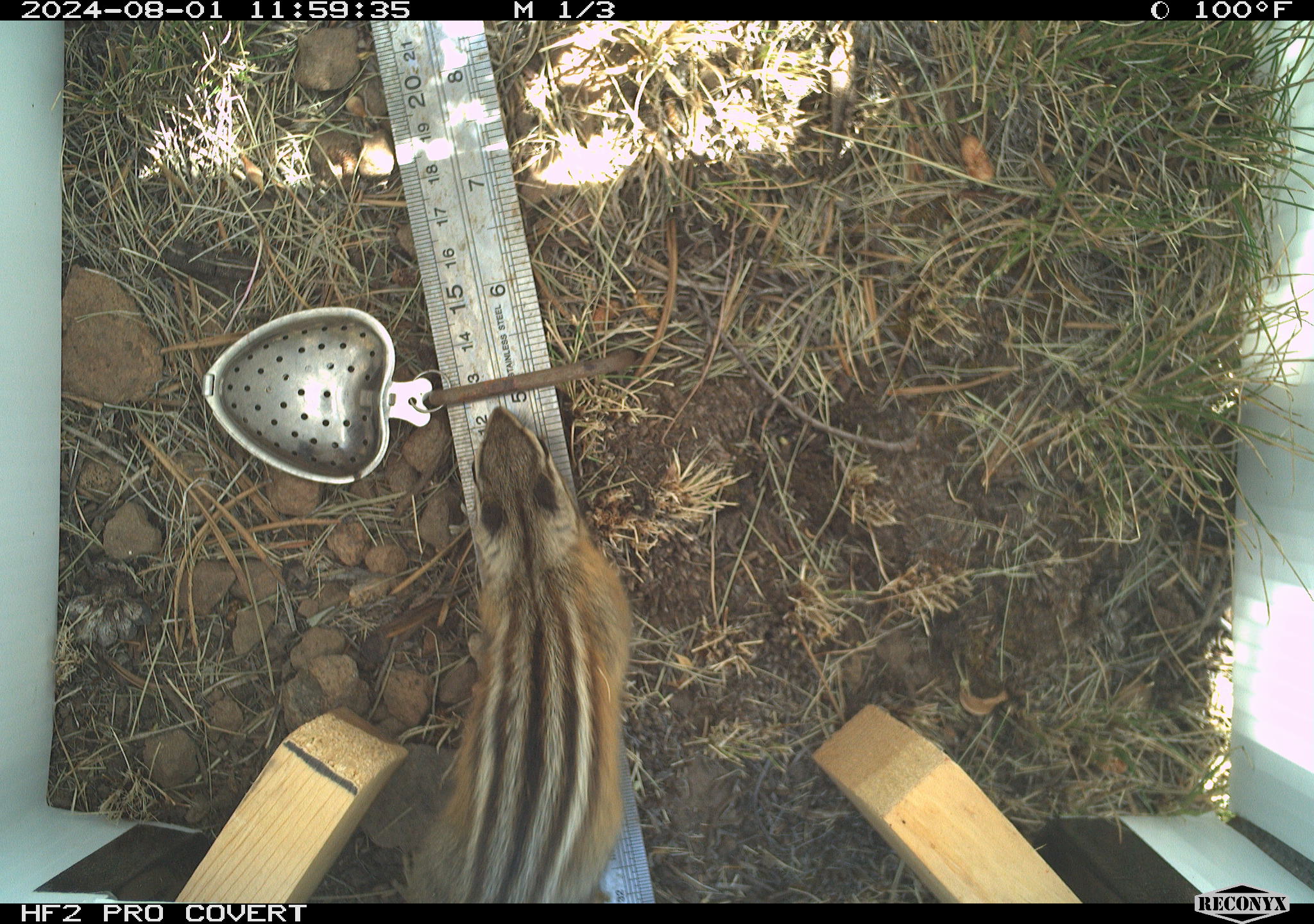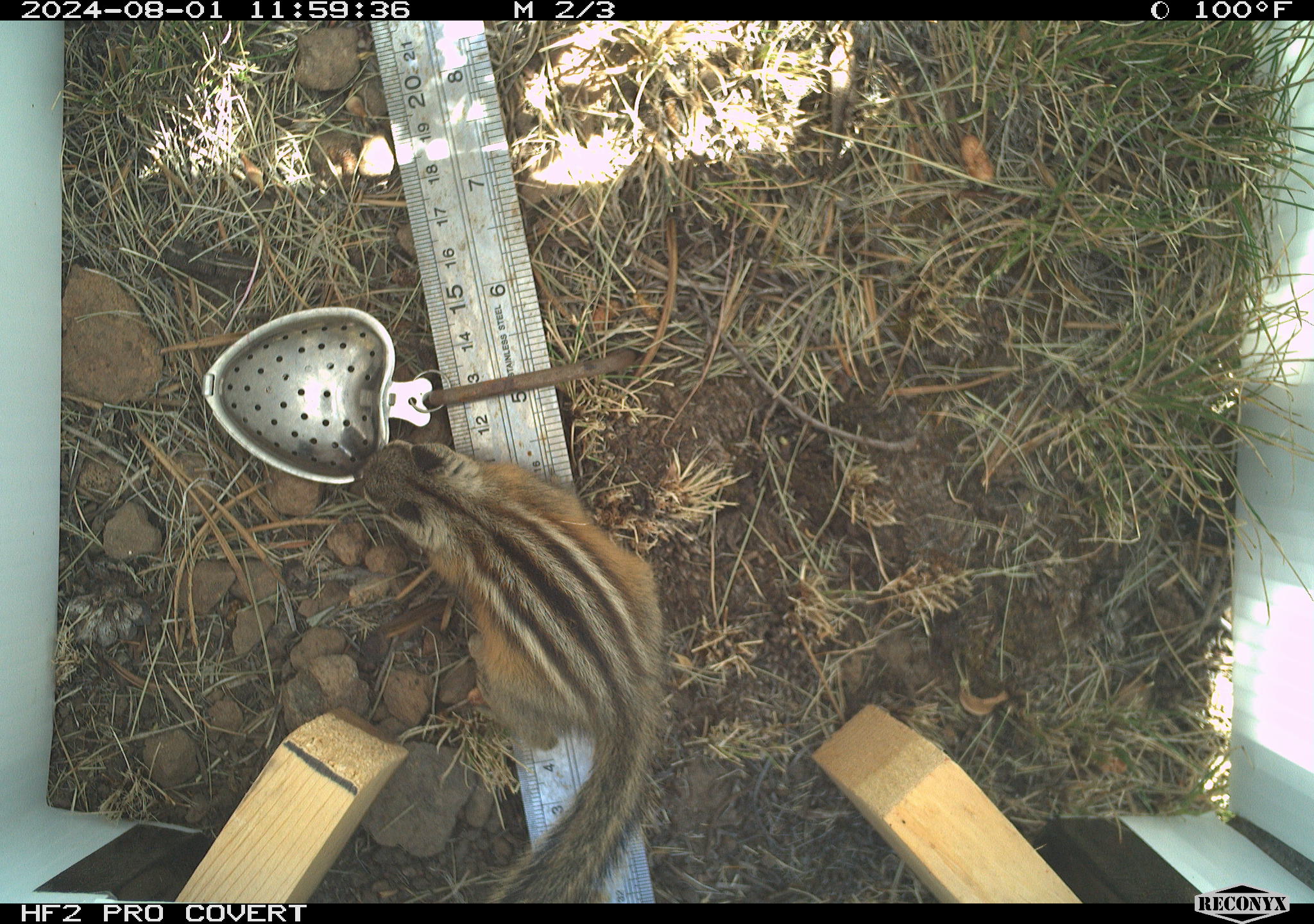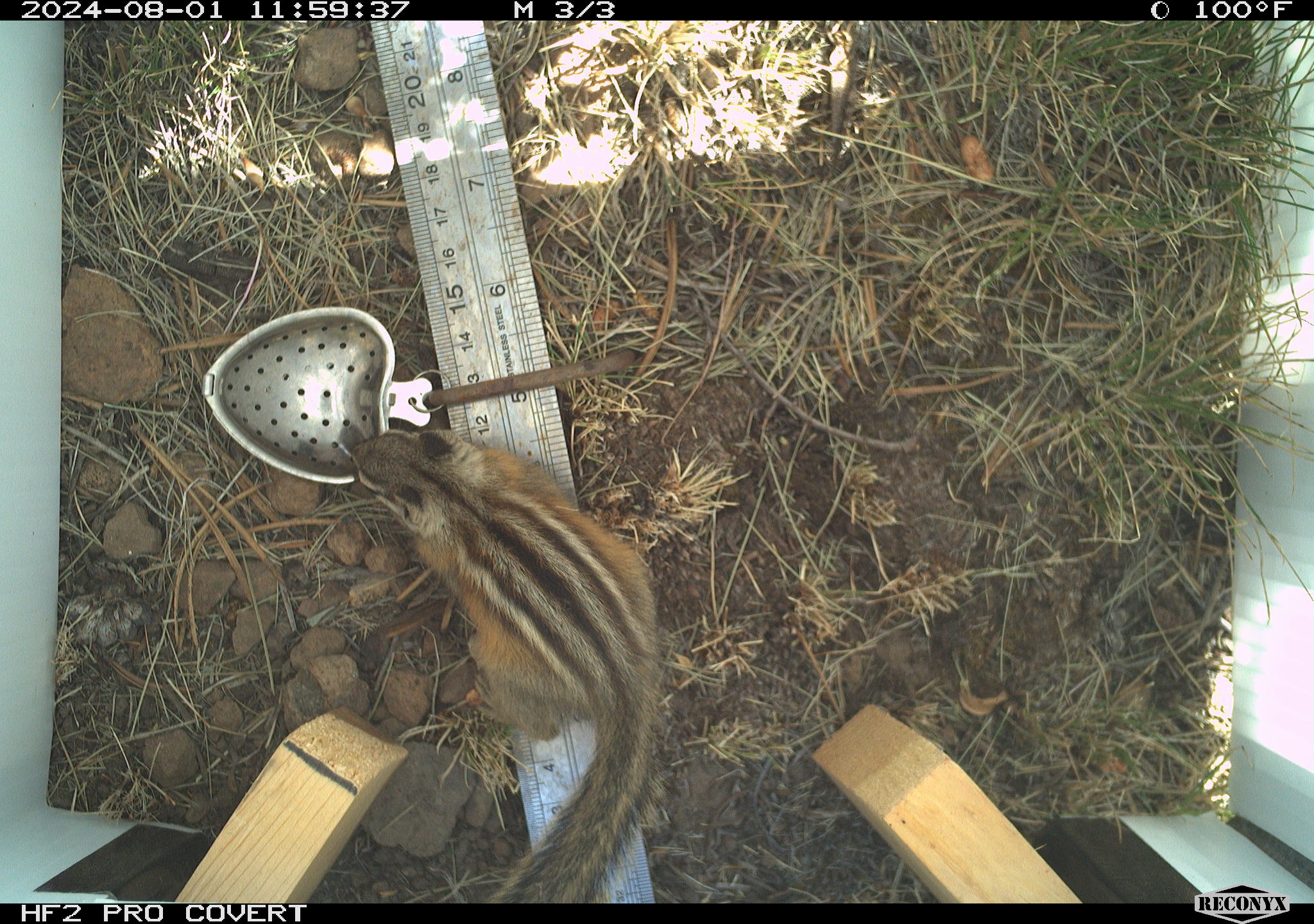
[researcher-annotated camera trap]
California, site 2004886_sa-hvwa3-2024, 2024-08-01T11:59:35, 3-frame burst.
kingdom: Animalia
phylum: Chordata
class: Mammalia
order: Rodentia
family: Sciuridae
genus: Neotamias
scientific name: Neotamias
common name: western chipmunks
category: neotamias species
Neotamias species (western chipmunks) (Neotamias).